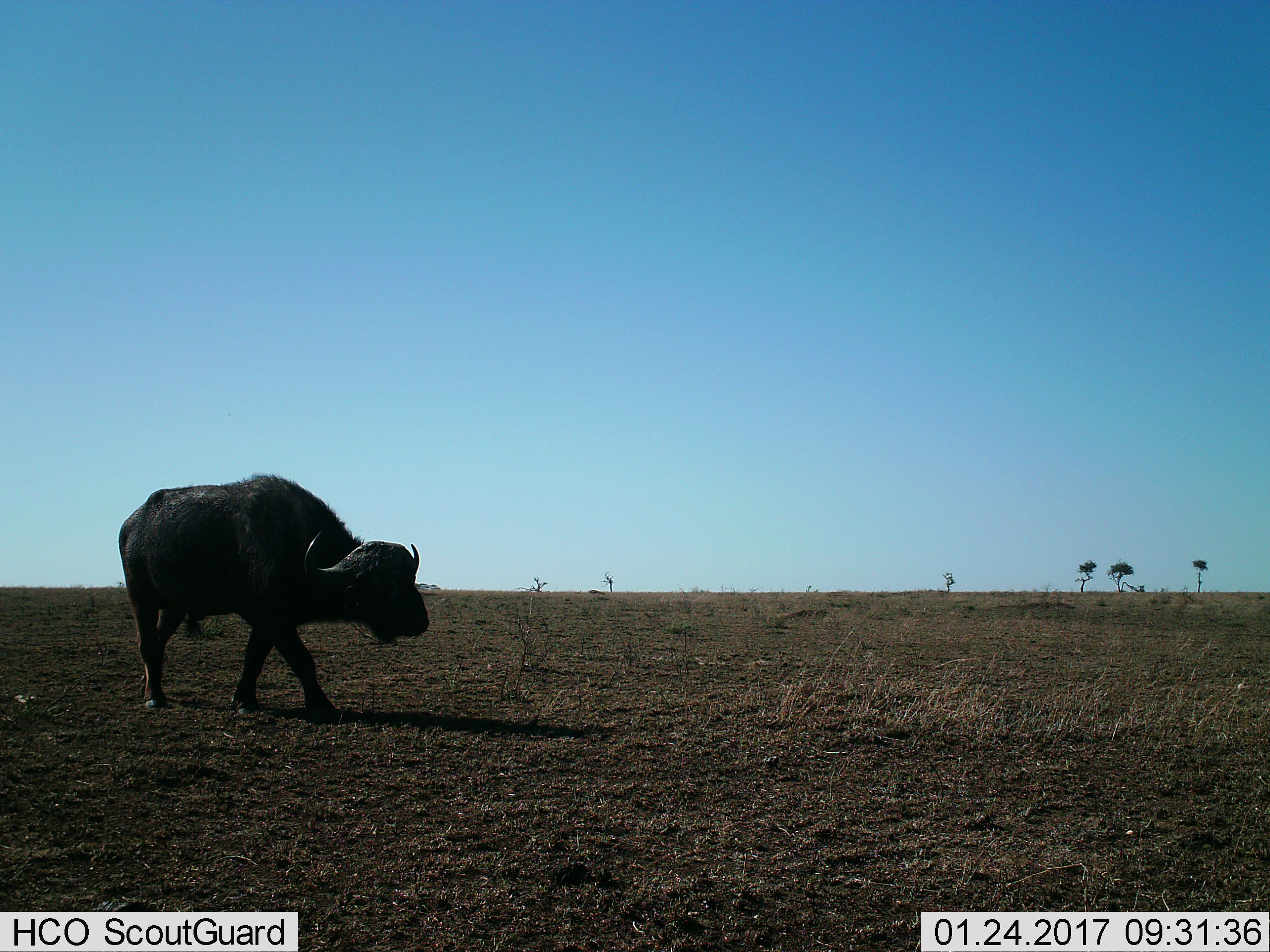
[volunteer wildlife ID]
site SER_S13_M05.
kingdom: Animalia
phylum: Chordata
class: Mammalia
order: Artiodactyla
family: Bovidae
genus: Syncerus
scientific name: Syncerus caffer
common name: african buffalo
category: buffalo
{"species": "buffalo (african buffalo) (Syncerus caffer)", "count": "1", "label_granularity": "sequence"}